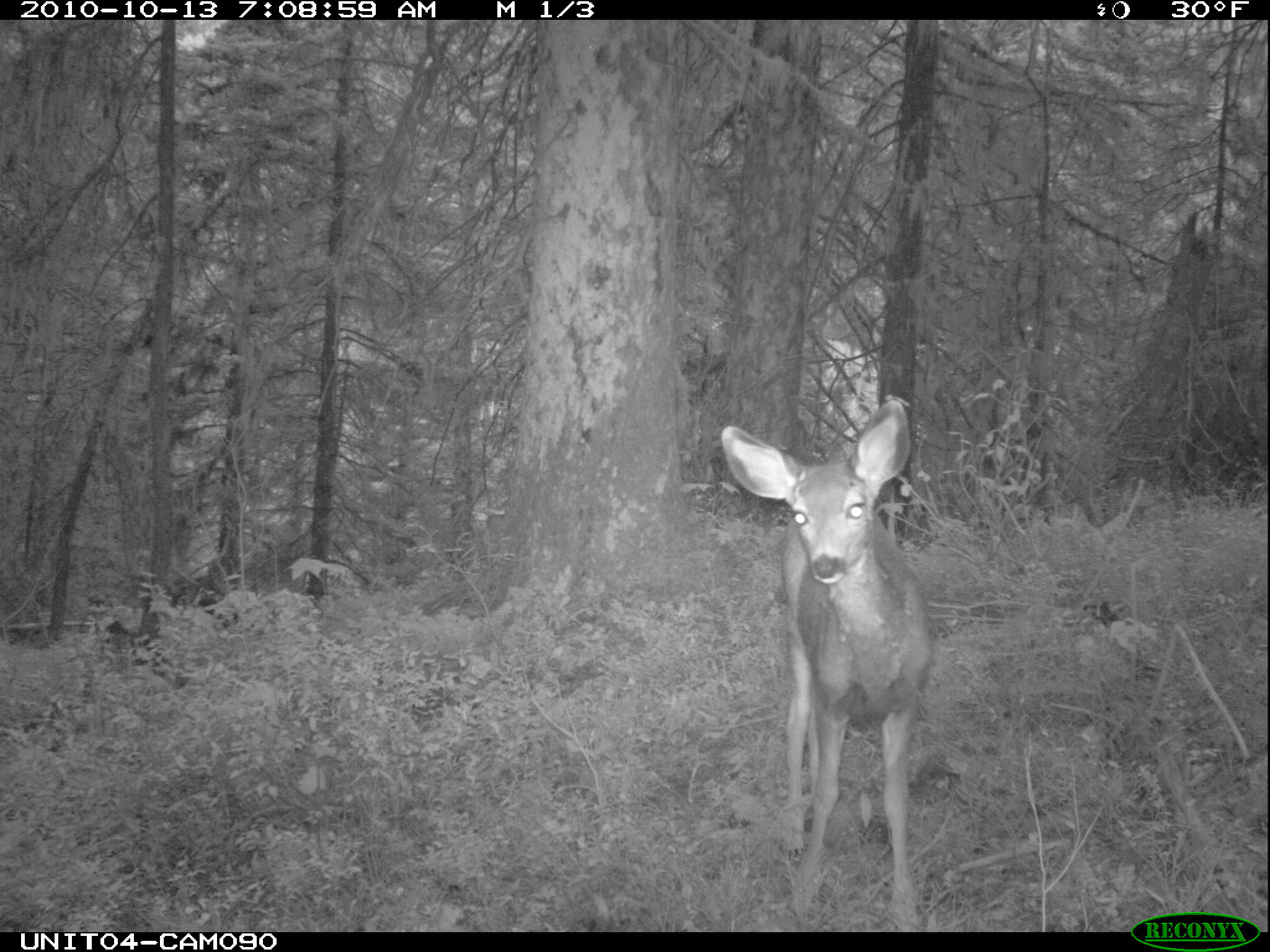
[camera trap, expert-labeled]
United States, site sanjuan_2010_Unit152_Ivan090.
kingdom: Animalia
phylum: Chordata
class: Mammalia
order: Artiodactyla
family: Cervidae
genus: Odocoileus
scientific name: Odocoileus hemionus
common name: mule deer